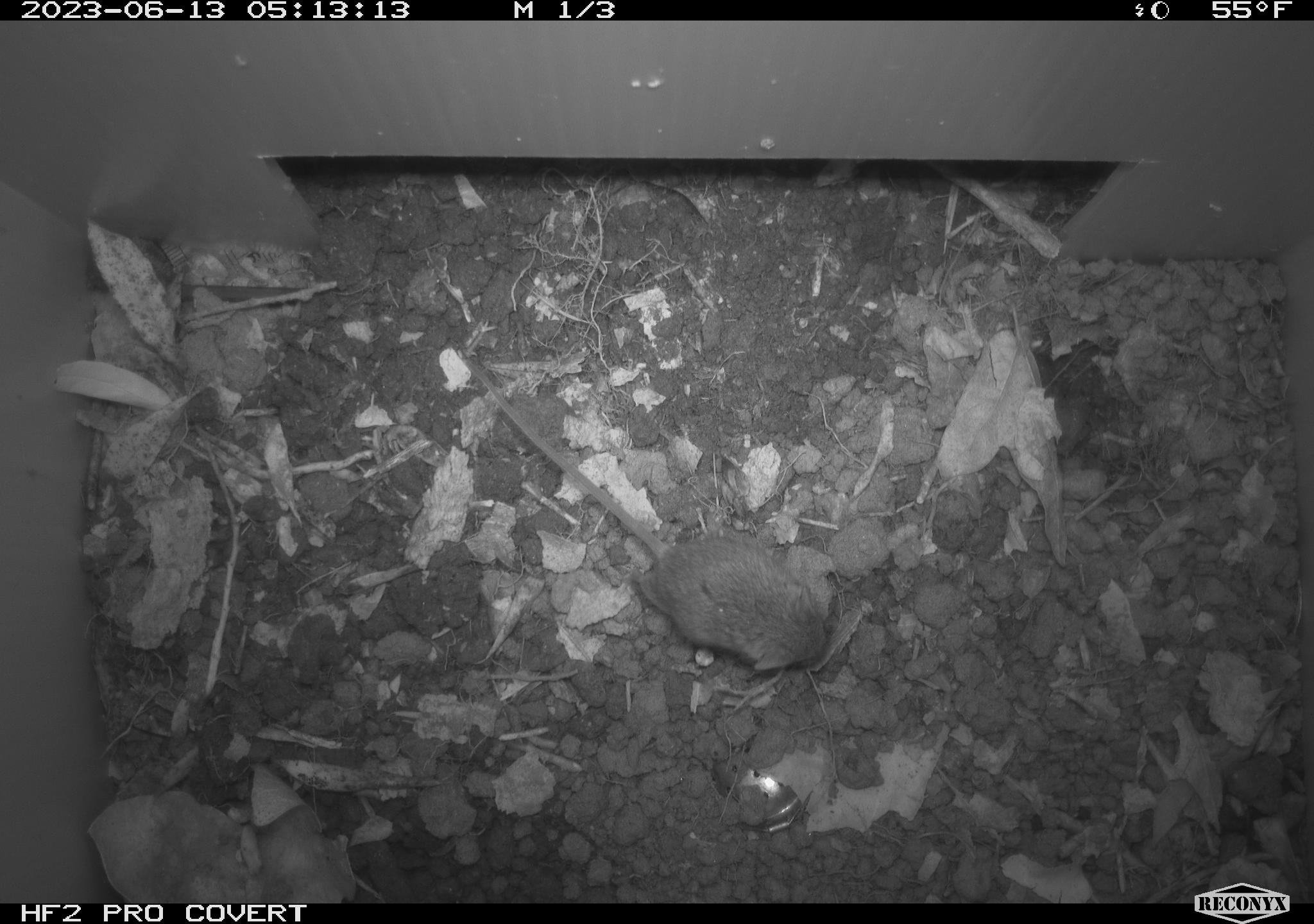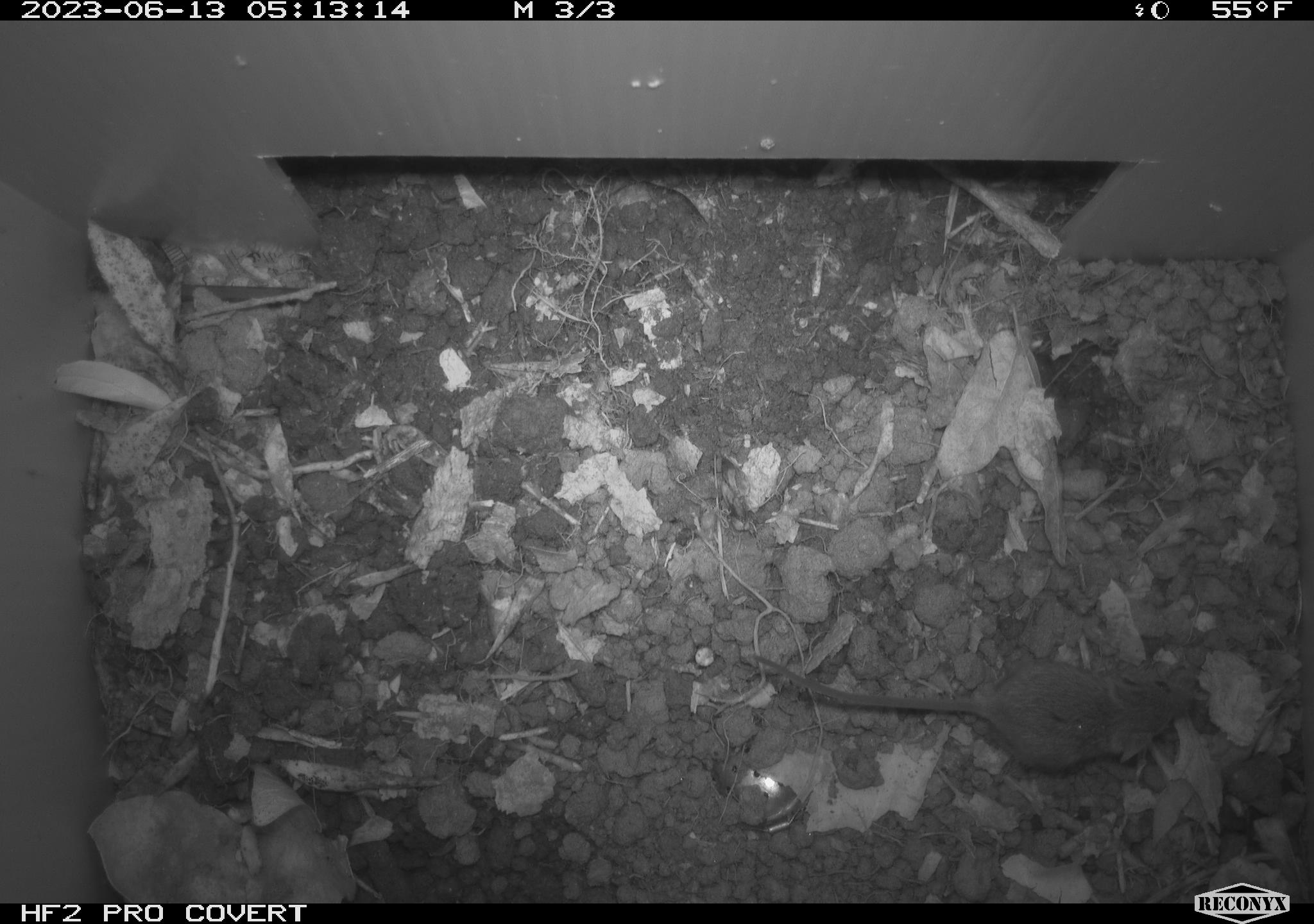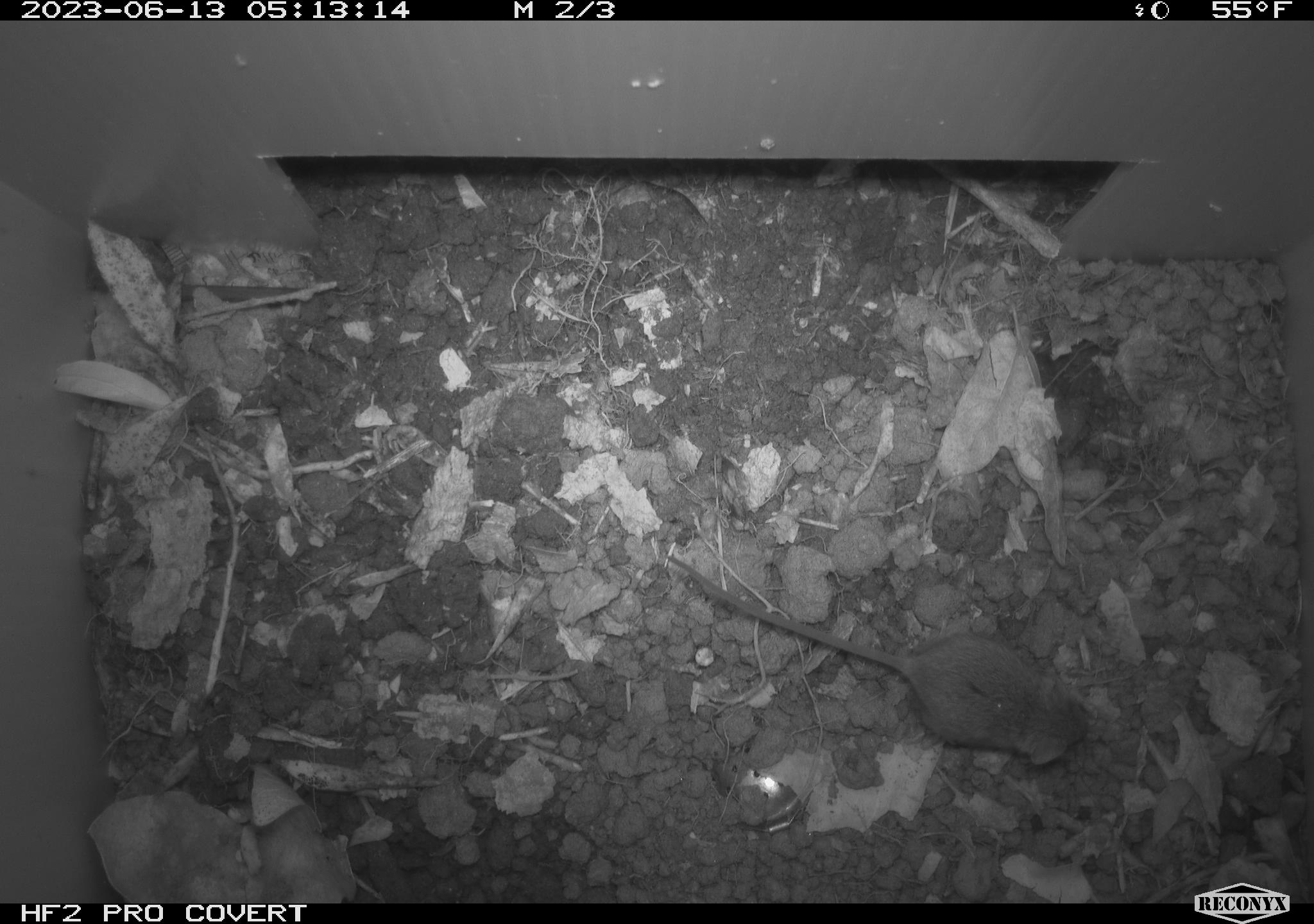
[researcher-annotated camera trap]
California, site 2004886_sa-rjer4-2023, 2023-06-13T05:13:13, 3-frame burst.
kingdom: Animalia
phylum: Chordata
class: Mammalia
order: Rodentia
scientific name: Rodentia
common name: mouse species